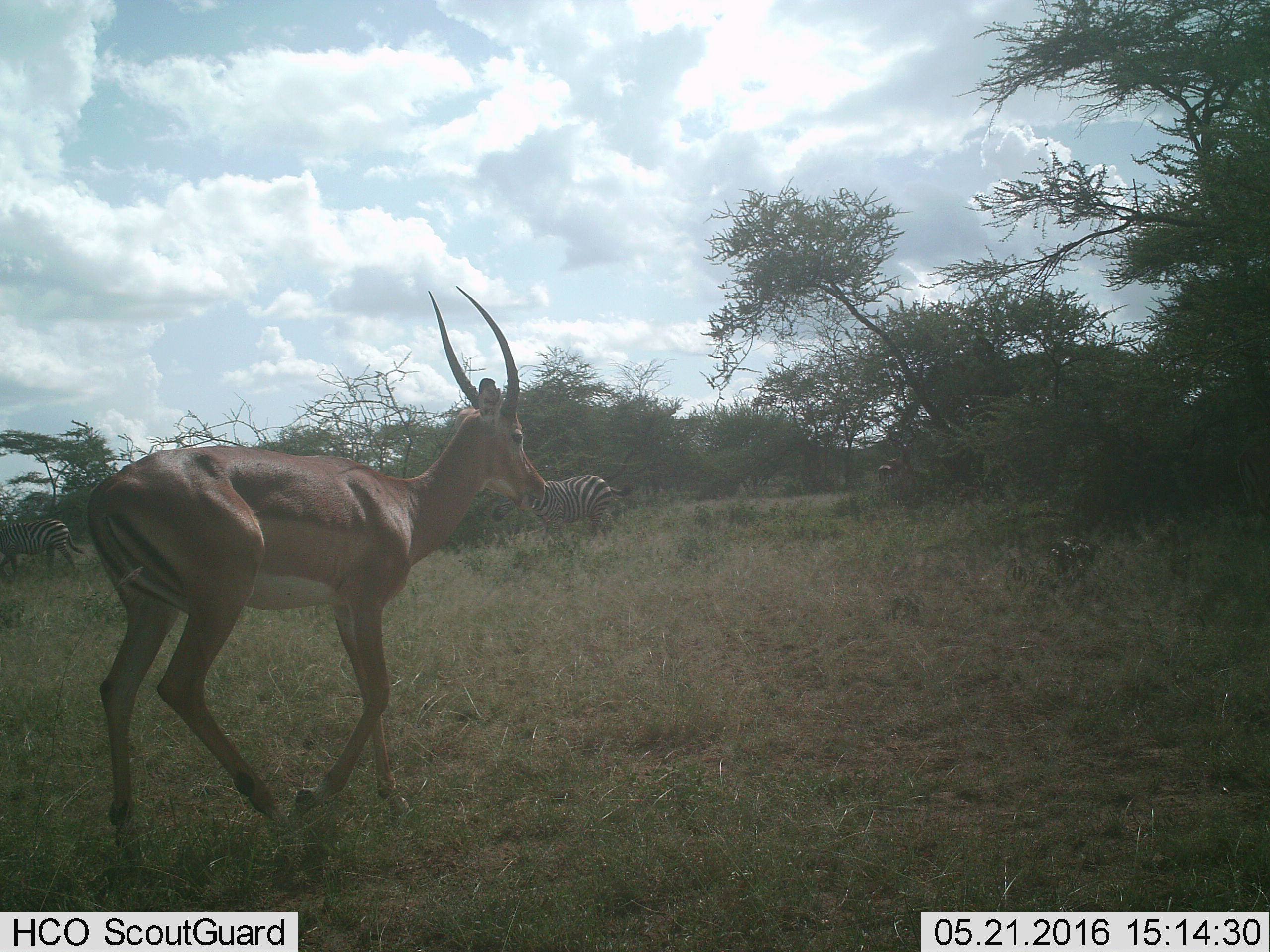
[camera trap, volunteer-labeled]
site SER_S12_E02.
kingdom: Animalia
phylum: Chordata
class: Mammalia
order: Artiodactyla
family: Bovidae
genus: Aepyceros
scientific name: Aepyceros melampus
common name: impala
Impala (Aepyceros melampus), count 1. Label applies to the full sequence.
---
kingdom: Animalia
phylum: Chordata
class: Mammalia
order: Perissodactyla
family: Equidae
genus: Equus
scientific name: Equus quagga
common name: plains zebra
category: zebraplains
Zebraplains (plains zebra) (Equus quagga), count 2. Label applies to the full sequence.